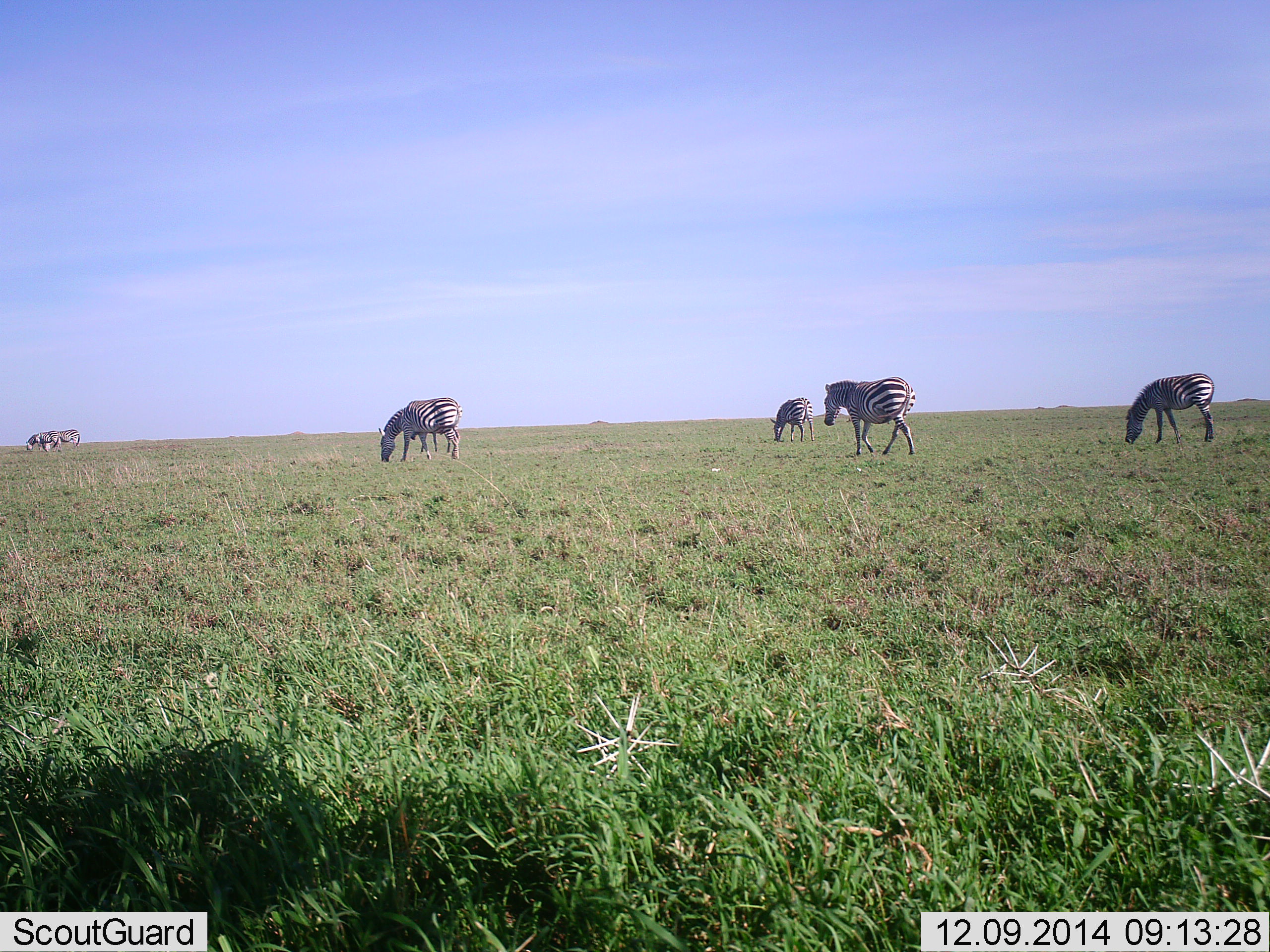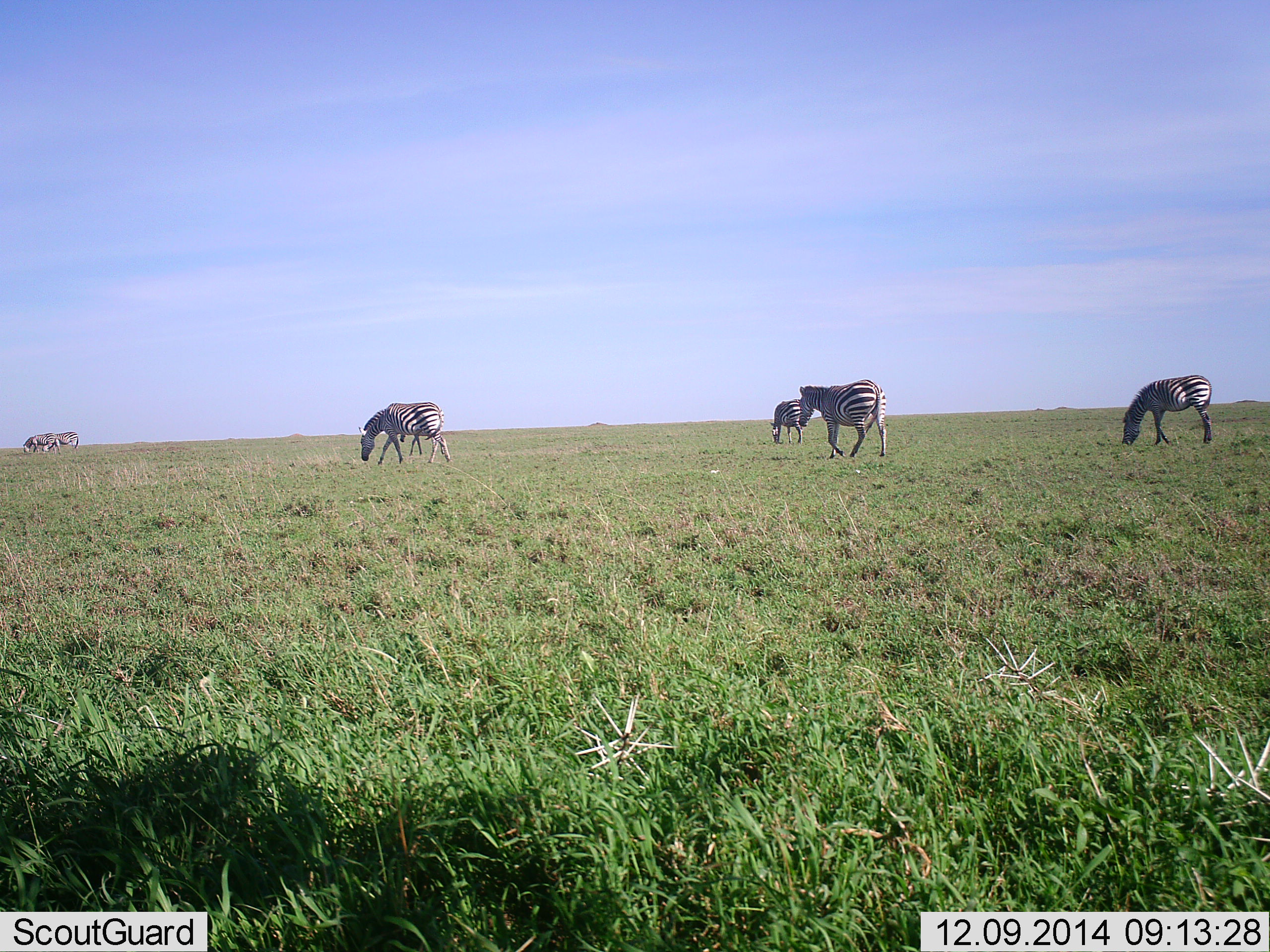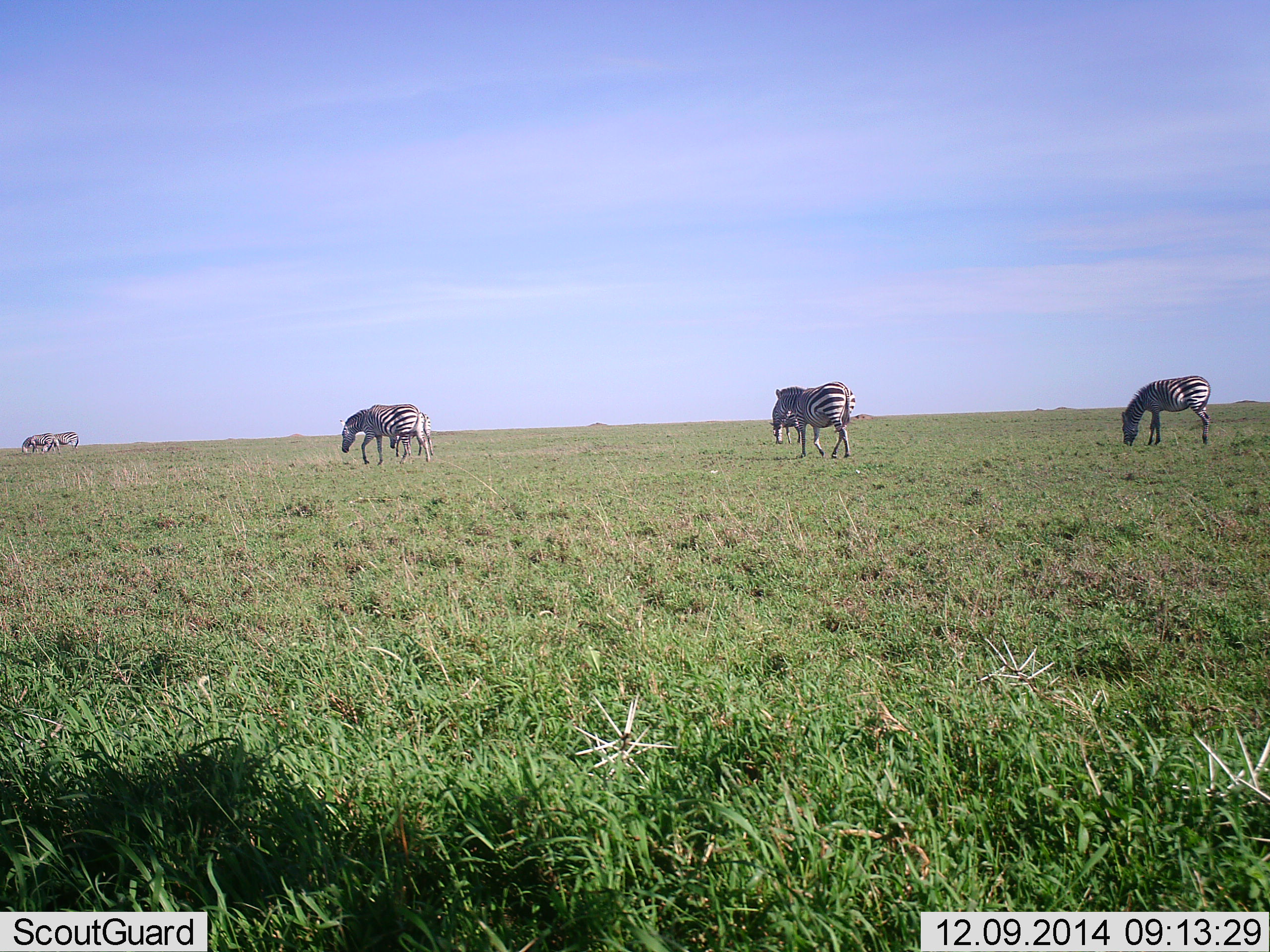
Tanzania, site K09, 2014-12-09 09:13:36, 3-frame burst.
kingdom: Animalia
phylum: Chordata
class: Mammalia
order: Perissodactyla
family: Equidae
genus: Equus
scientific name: Equus quagga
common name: plains zebra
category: zebra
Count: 6.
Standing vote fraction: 30%.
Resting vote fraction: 10%.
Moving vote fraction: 70%.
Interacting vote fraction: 0%.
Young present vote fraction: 0%.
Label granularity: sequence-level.